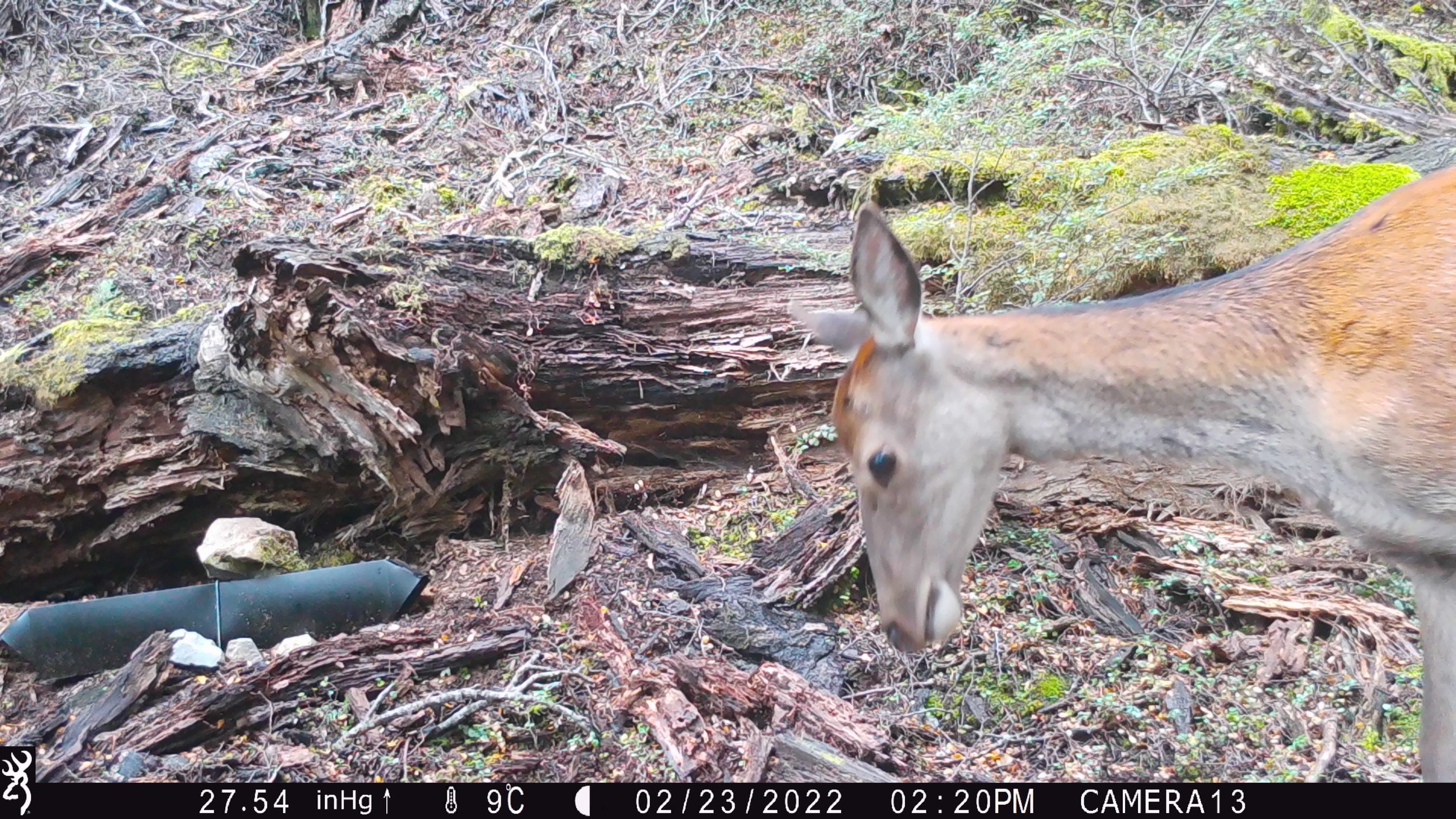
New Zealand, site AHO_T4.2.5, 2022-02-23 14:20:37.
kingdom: Animalia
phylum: Chordata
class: Mammalia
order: Artiodactyla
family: Cervidae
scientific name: Cervidae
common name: deer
Deer (Cervidae).